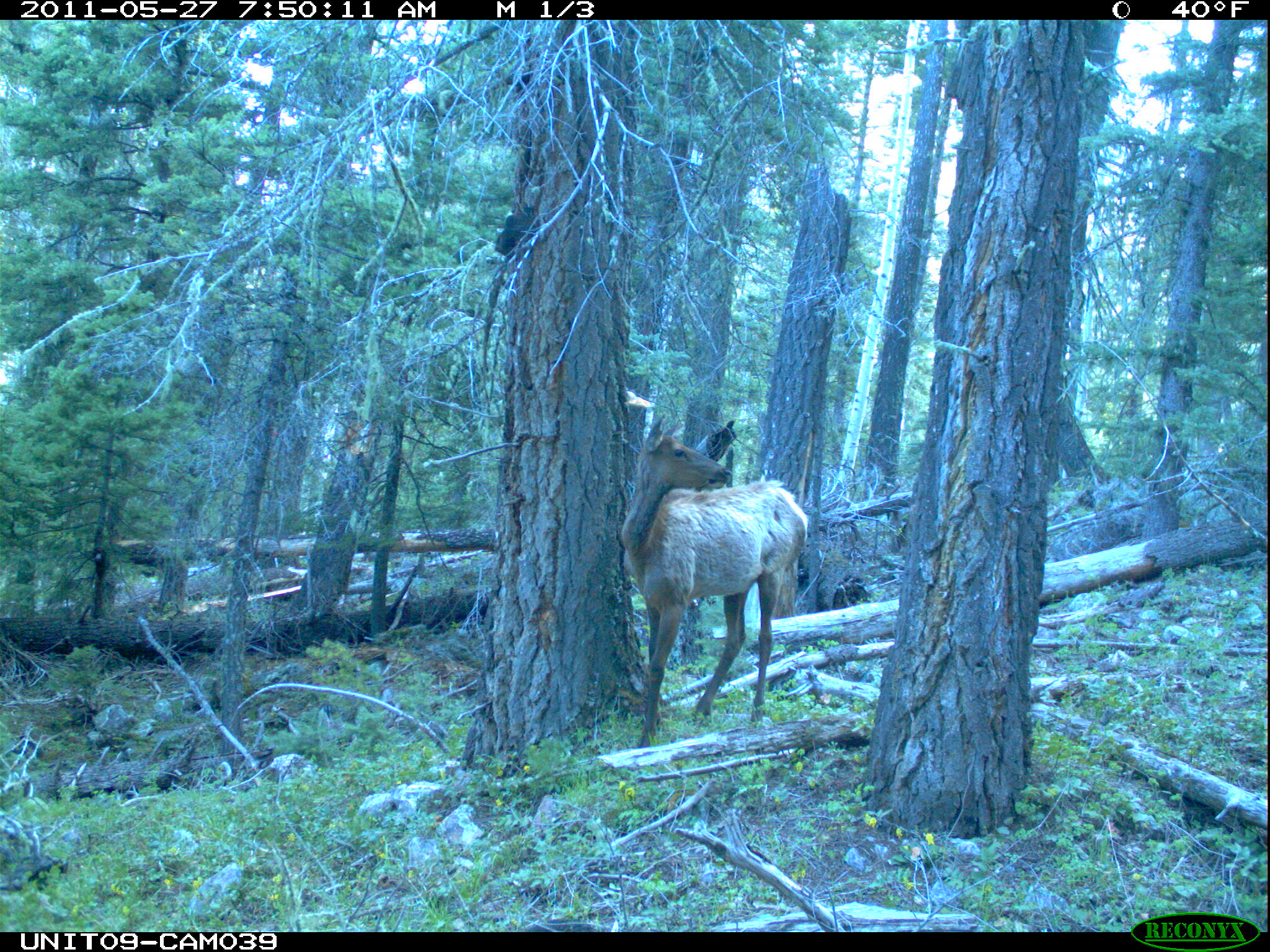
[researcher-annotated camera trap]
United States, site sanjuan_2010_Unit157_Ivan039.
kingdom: Animalia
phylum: Chordata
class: Mammalia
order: Artiodactyla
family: Cervidae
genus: Cervus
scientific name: Cervus elaphus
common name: red deer